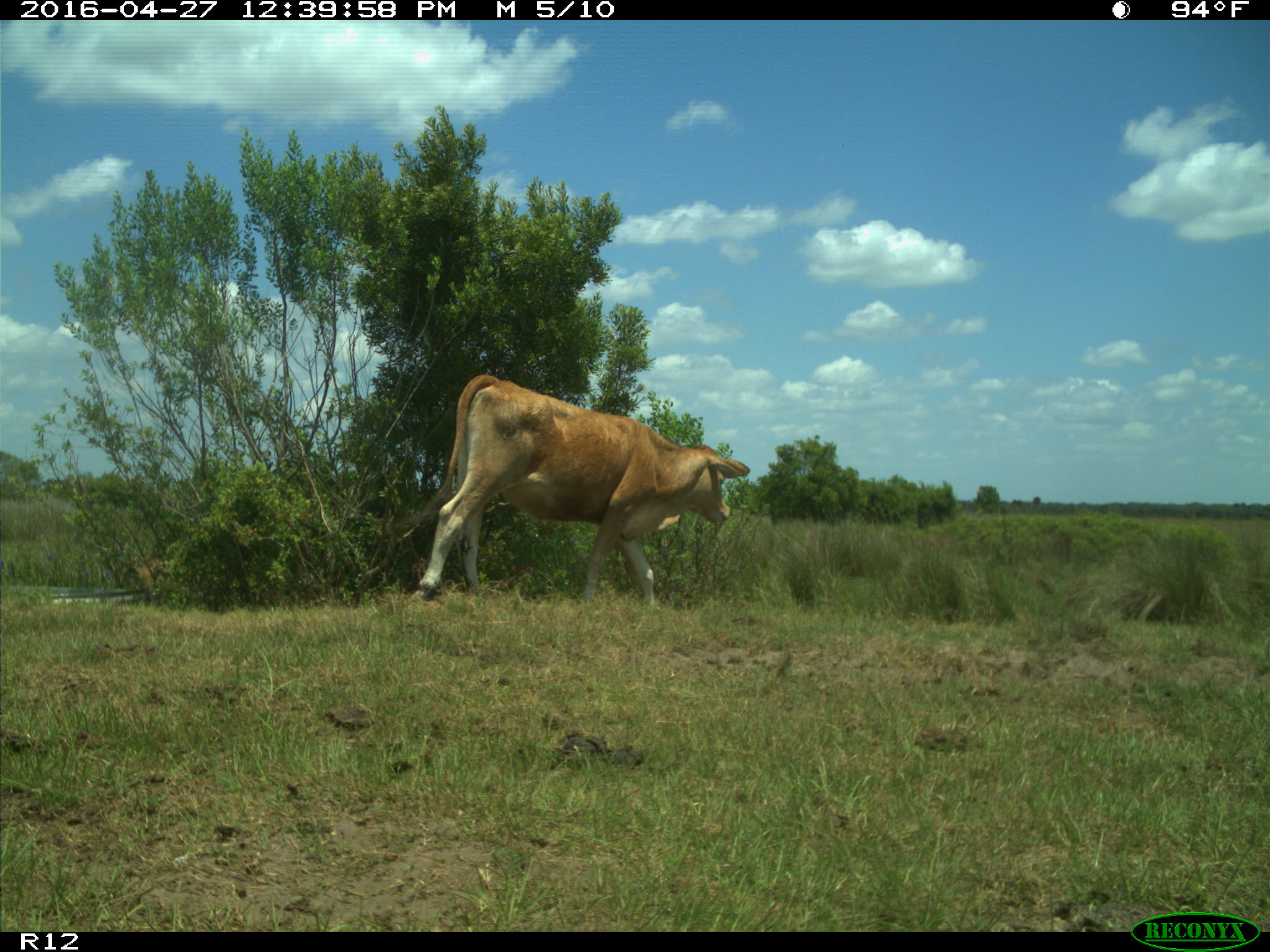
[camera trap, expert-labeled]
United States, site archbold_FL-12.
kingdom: Animalia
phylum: Chordata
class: Mammalia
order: Artiodactyla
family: Bovidae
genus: Bos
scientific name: Bos taurus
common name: domestic cow